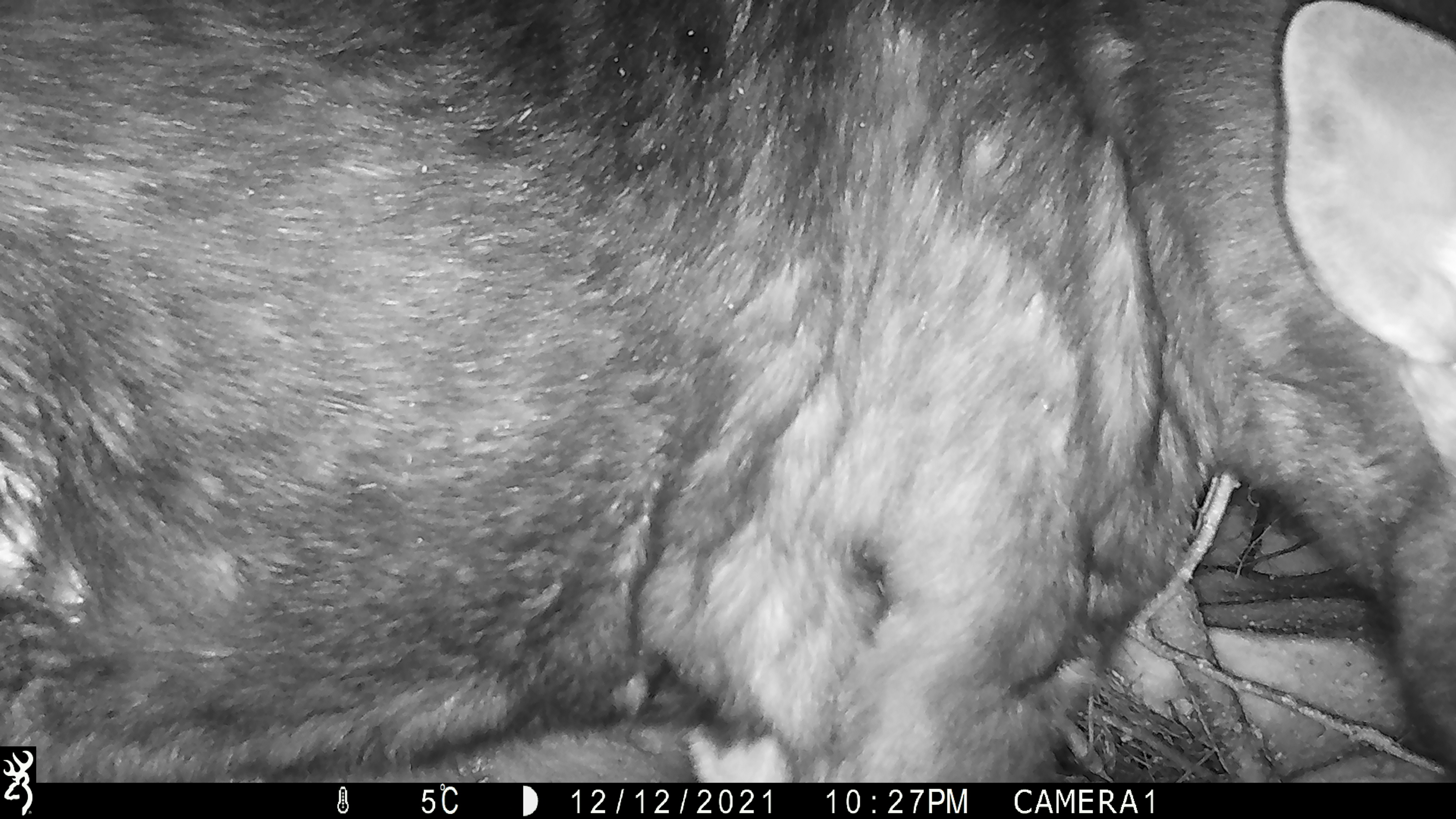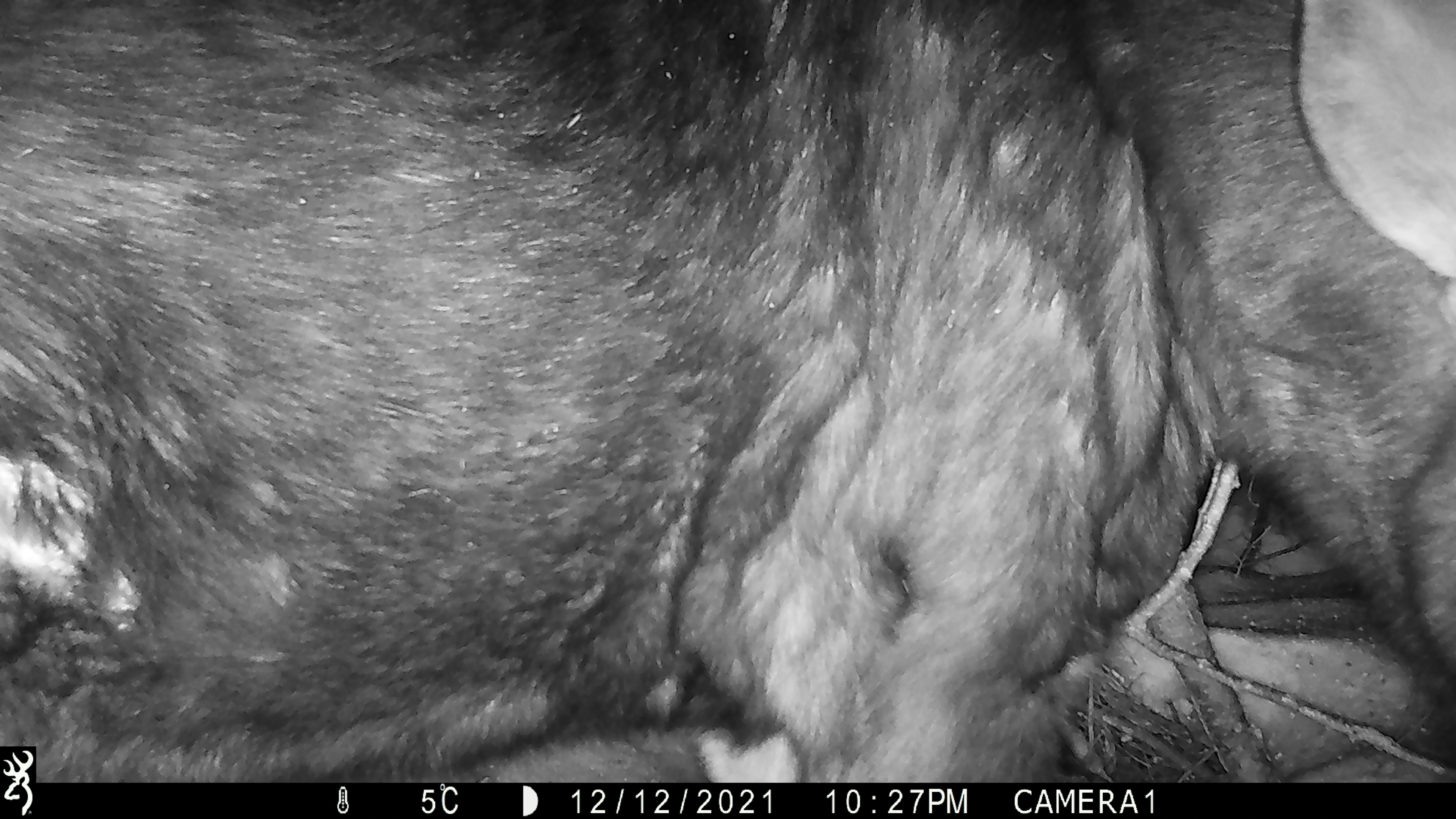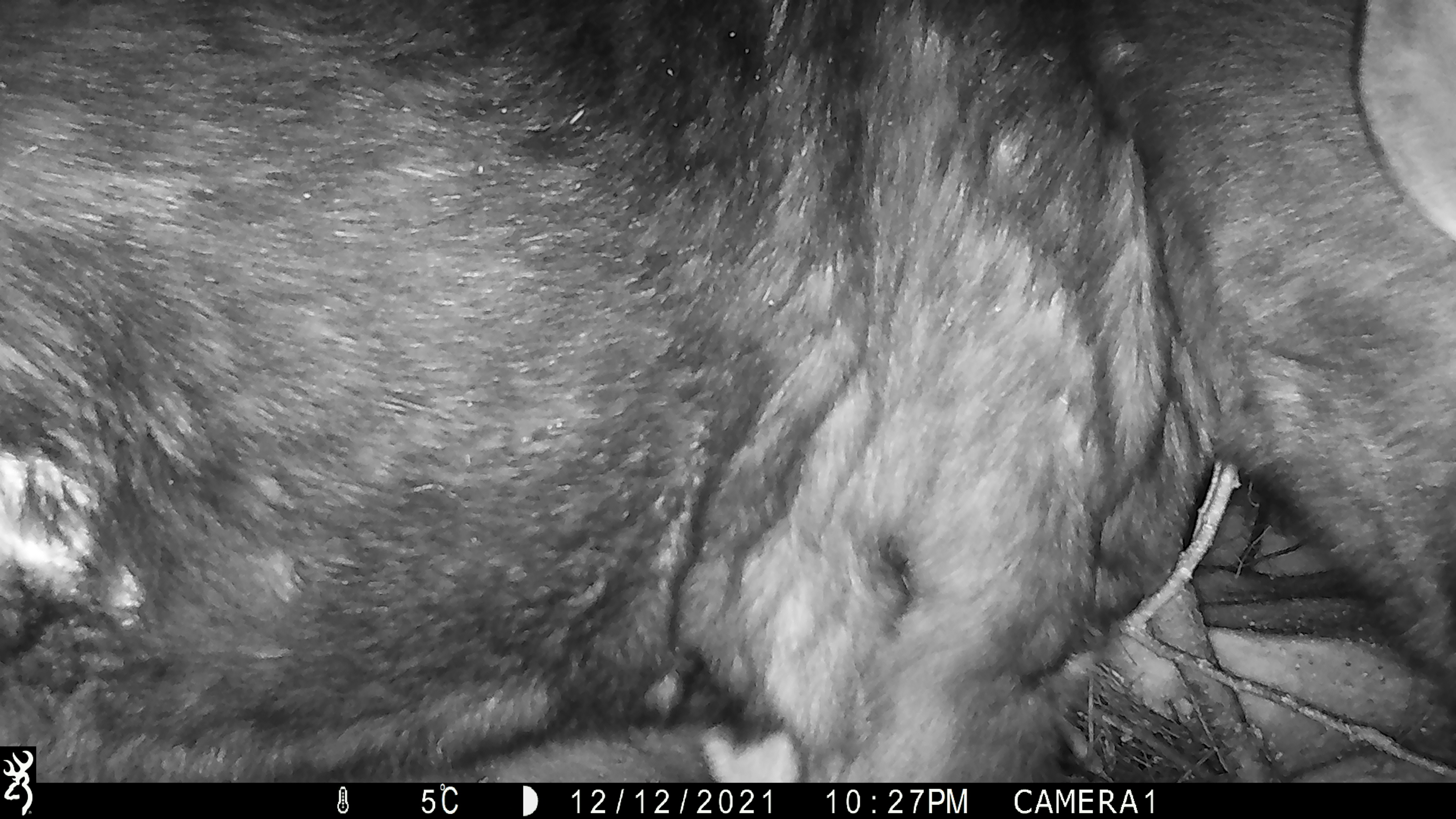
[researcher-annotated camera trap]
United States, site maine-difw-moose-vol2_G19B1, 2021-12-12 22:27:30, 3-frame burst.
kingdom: Animalia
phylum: Chordata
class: Mammalia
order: Artiodactyla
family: Cervidae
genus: Alces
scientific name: Alces alces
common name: moose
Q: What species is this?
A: Moose (Alces alces).